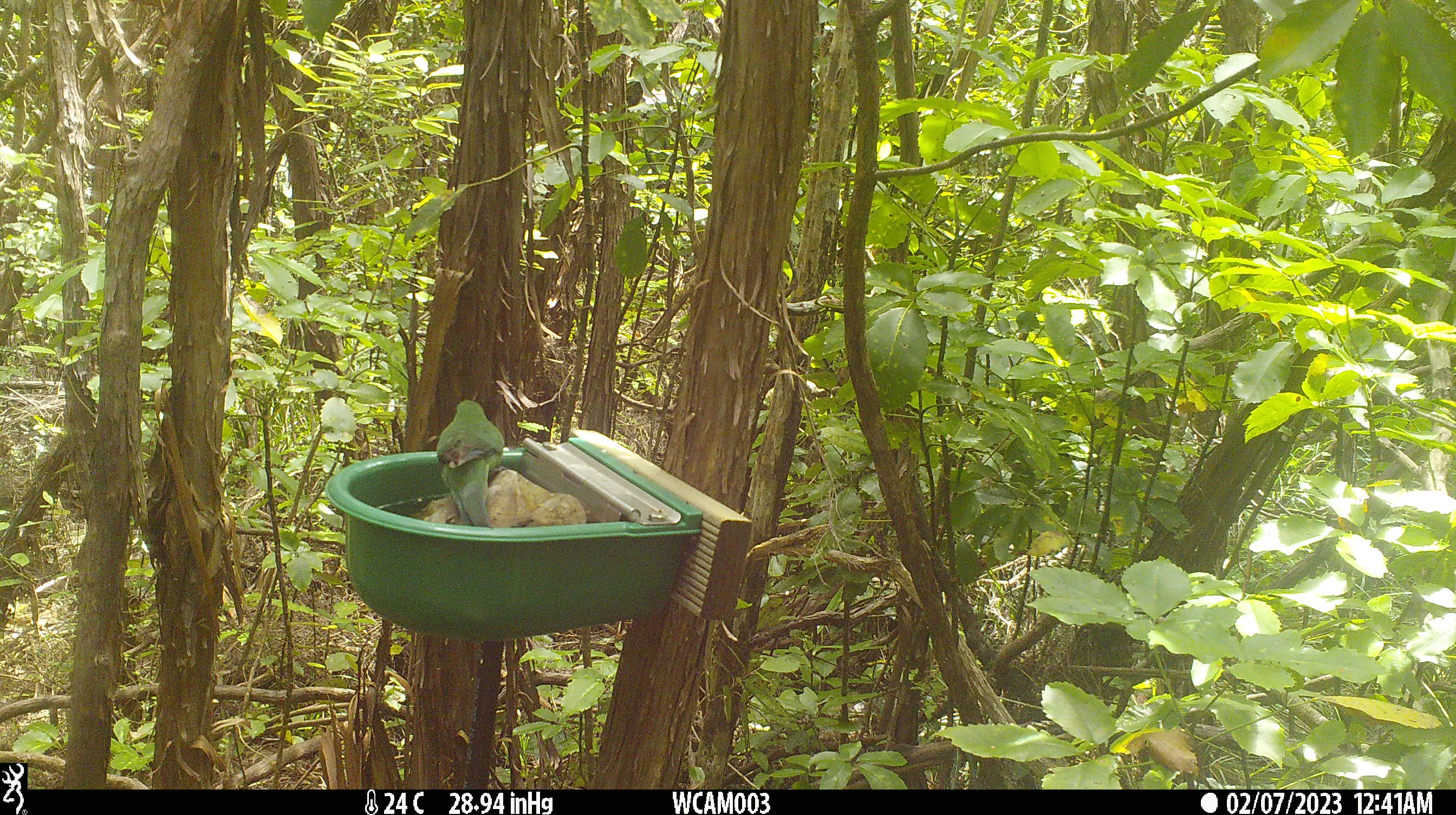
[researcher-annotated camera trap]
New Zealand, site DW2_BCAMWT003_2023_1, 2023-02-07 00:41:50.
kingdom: Animalia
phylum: Chordata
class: Aves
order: Psittaciformes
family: Psittaculidae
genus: Cyanoramphus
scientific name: Cyanoramphus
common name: parakeet